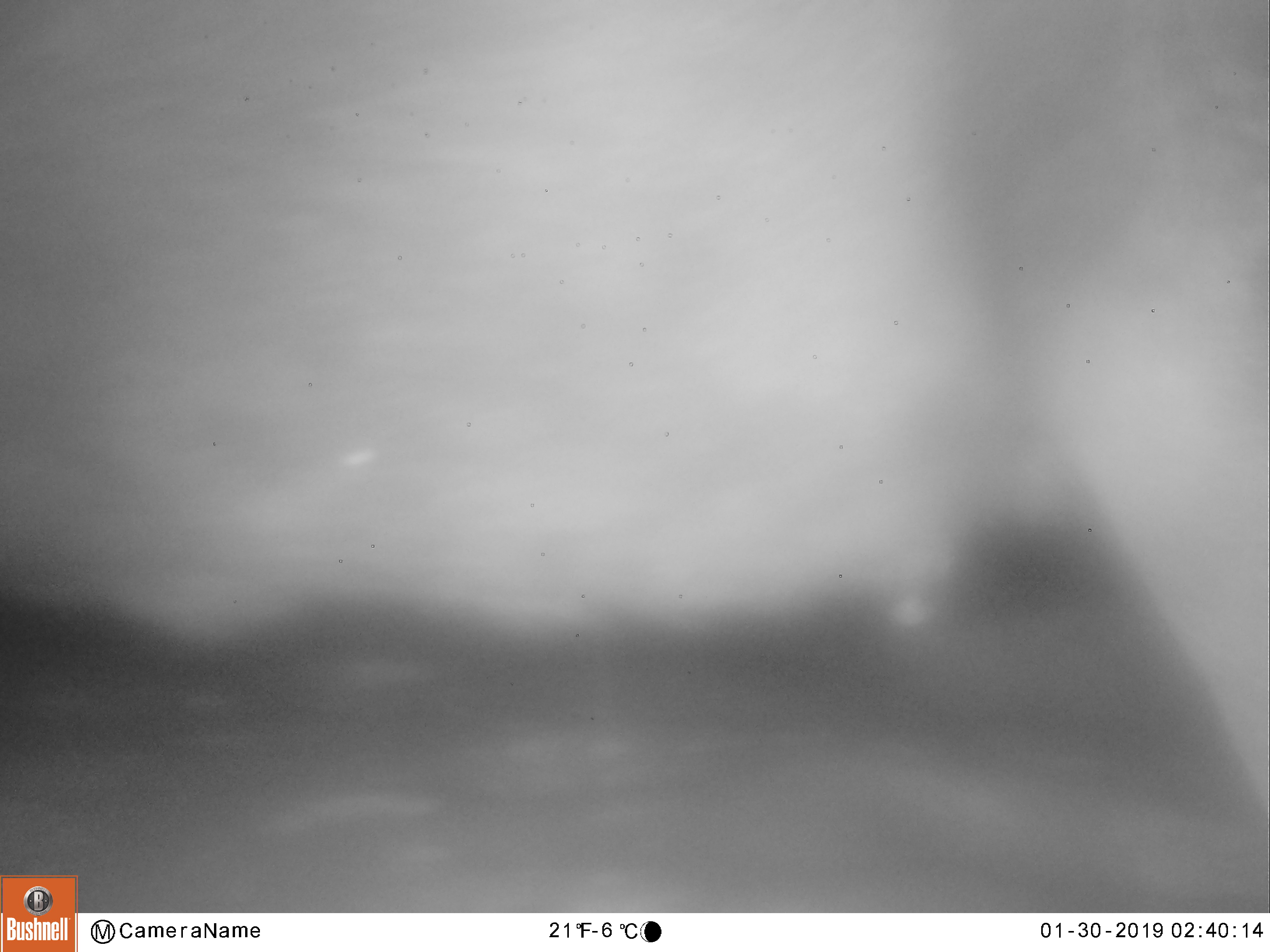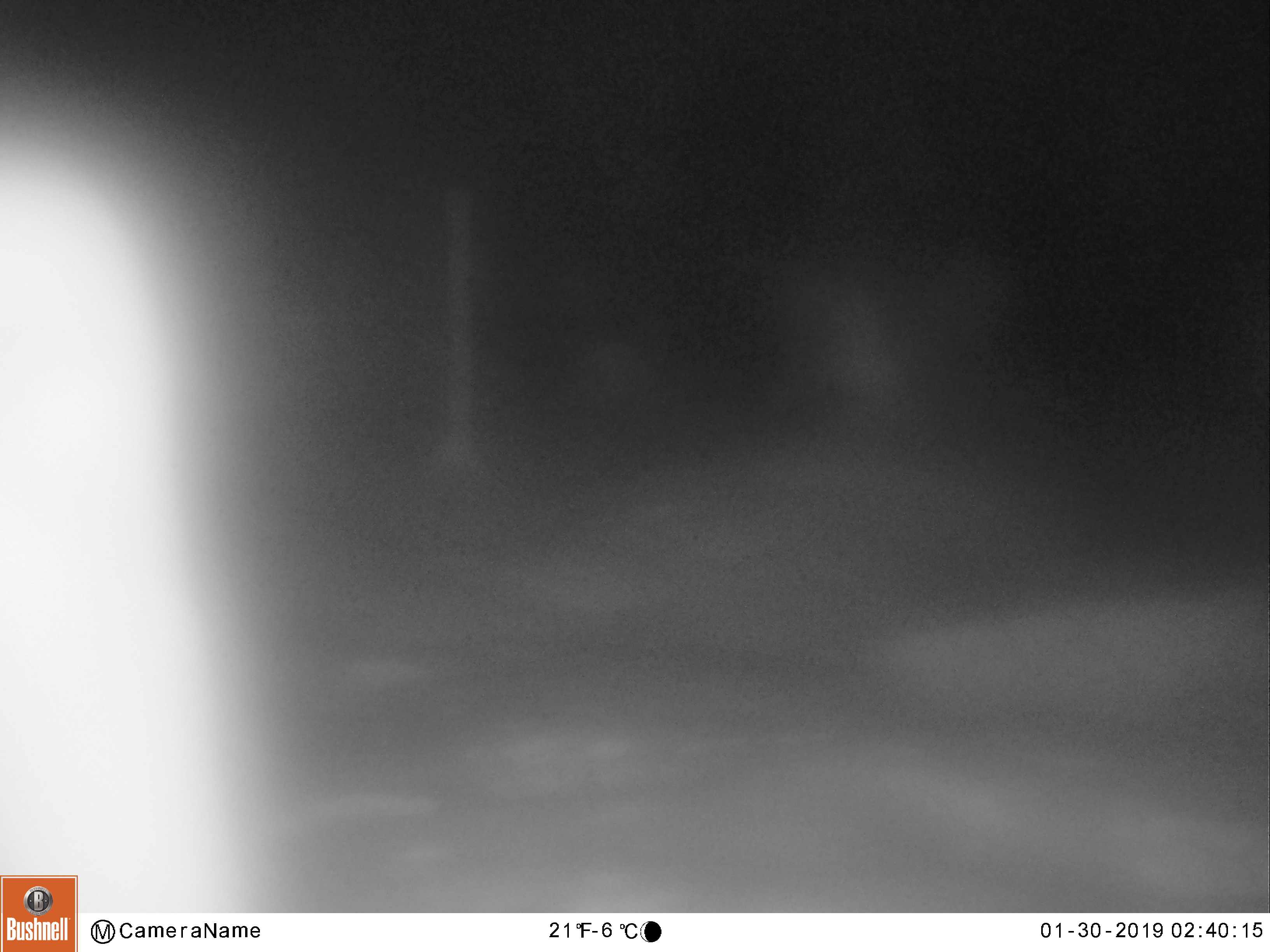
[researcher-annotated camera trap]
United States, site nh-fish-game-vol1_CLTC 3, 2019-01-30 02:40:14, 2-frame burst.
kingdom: Animalia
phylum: Chordata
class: Mammalia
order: Artiodactyla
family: Cervidae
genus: Alces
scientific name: Alces alces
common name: moose